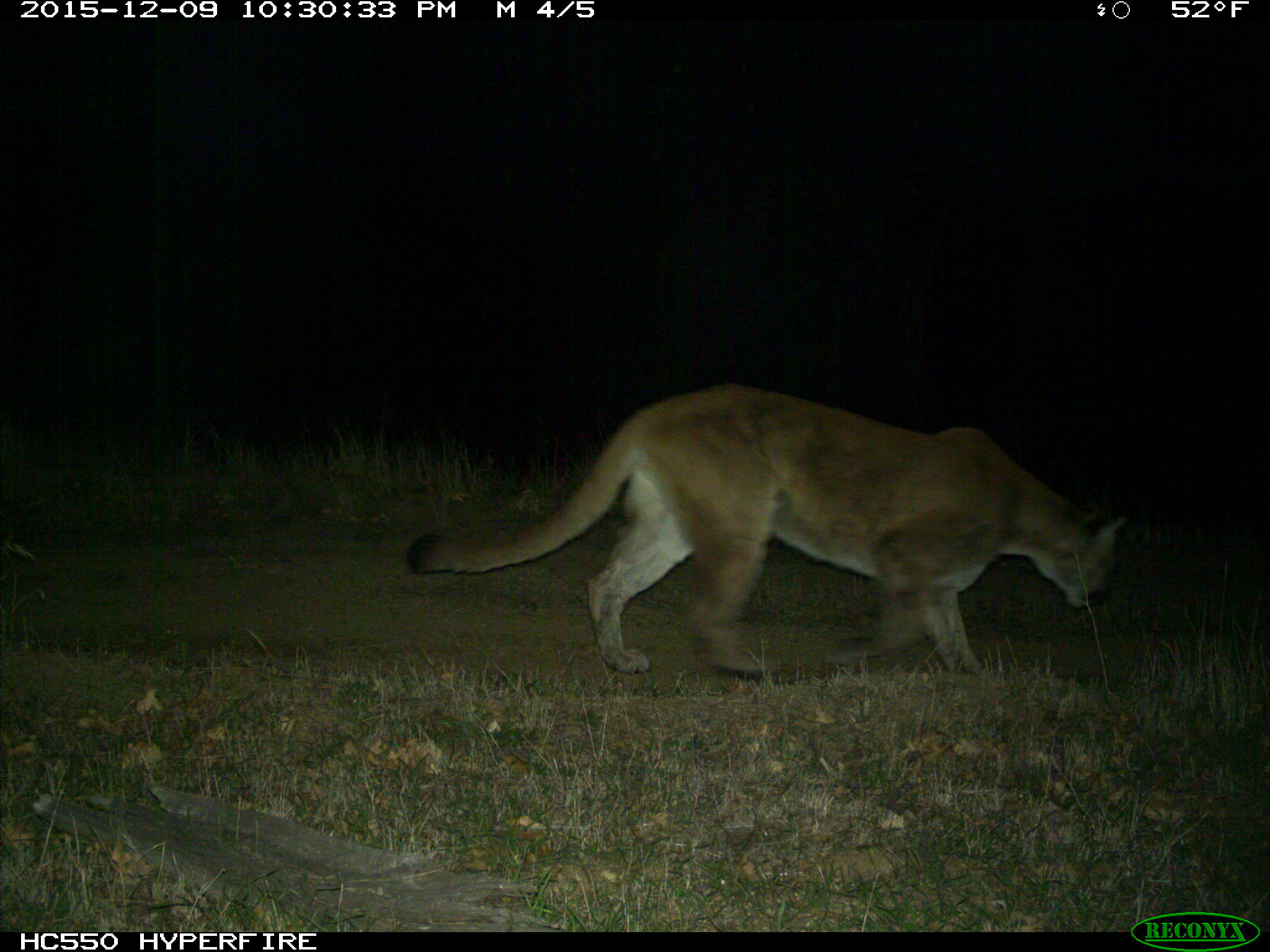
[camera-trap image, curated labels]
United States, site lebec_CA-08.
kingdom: Animalia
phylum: Chordata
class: Mammalia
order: Carnivora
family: Felidae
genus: Puma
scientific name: Puma concolor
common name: mountain lion